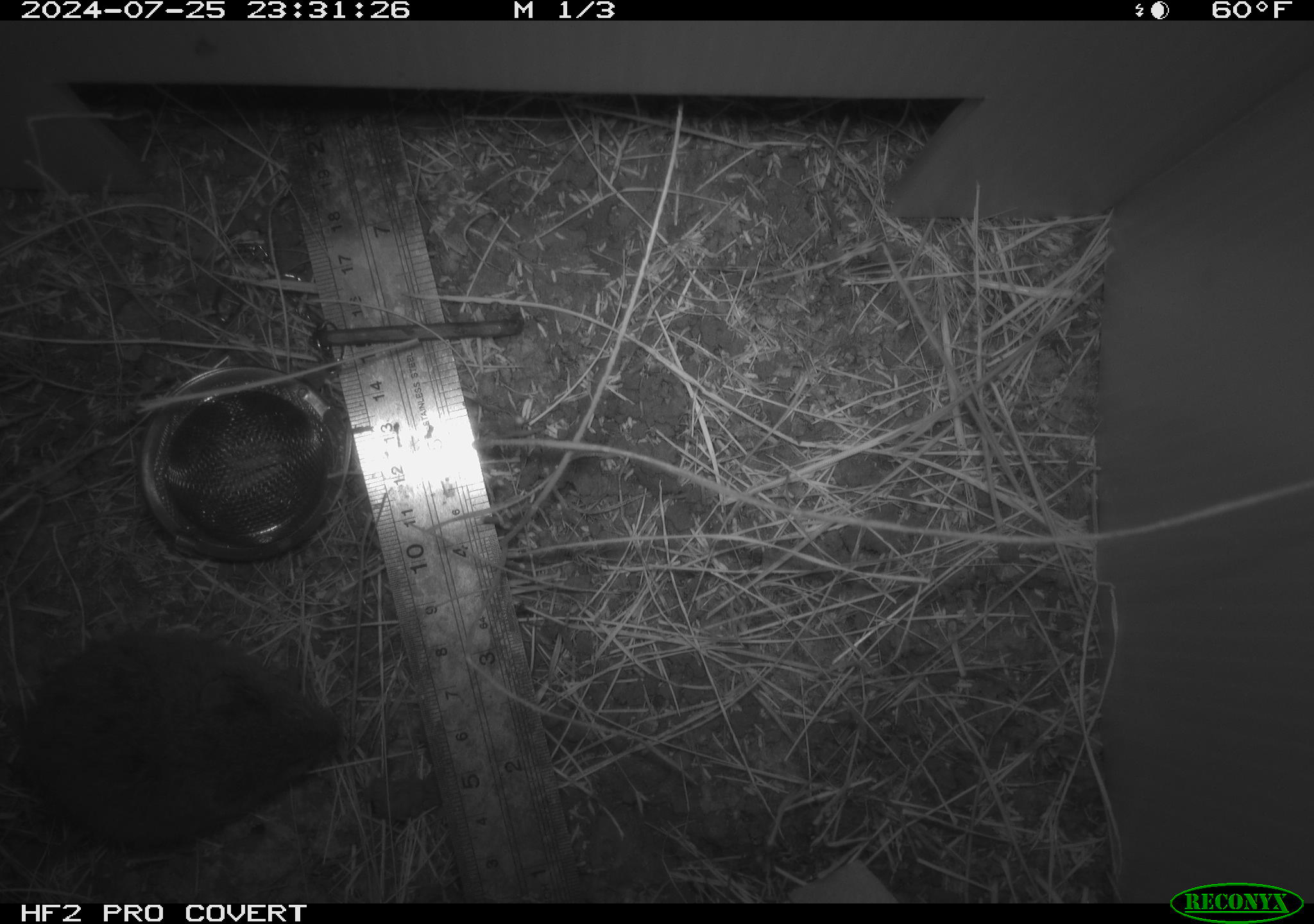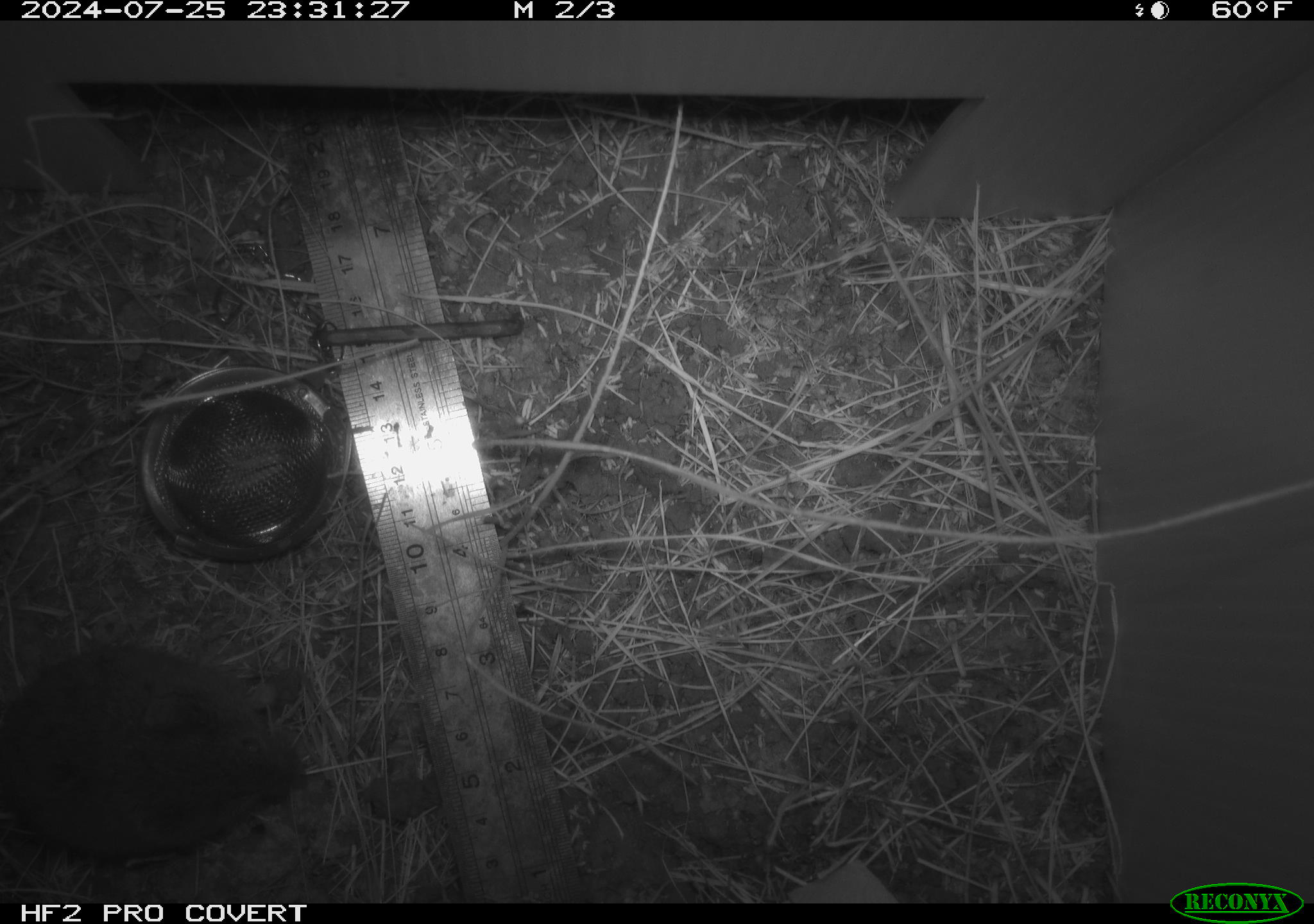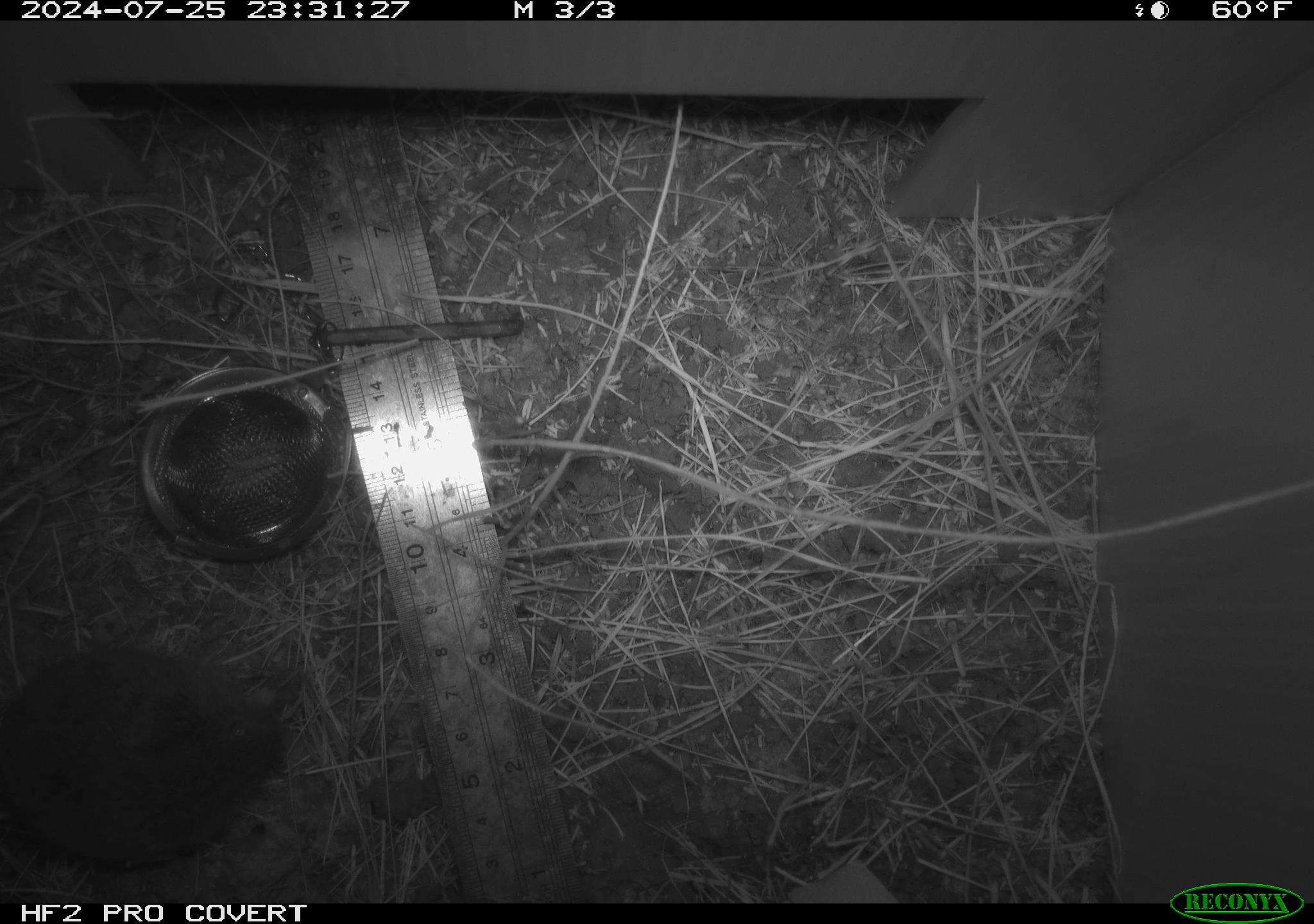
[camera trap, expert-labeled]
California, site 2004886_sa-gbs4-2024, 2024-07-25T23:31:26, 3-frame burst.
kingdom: Animalia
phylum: Chordata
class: Mammalia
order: Rodentia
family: Cricetidae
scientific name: Arvicolinae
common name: voles, lemmings, and muskrats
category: arvicolinae subfamily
Arvicolinae subfamily (voles, lemmings, and muskrats) (Arvicolinae).